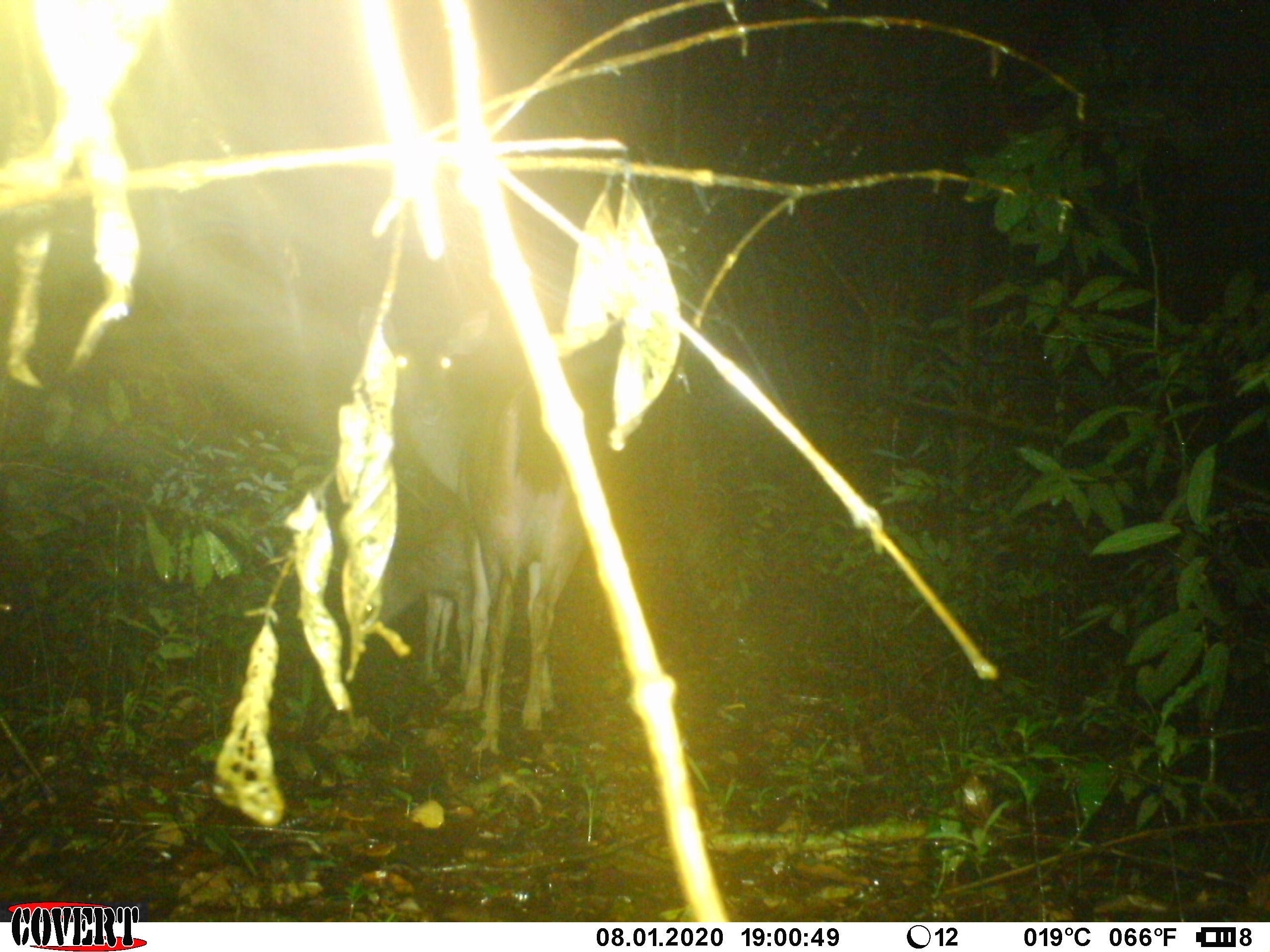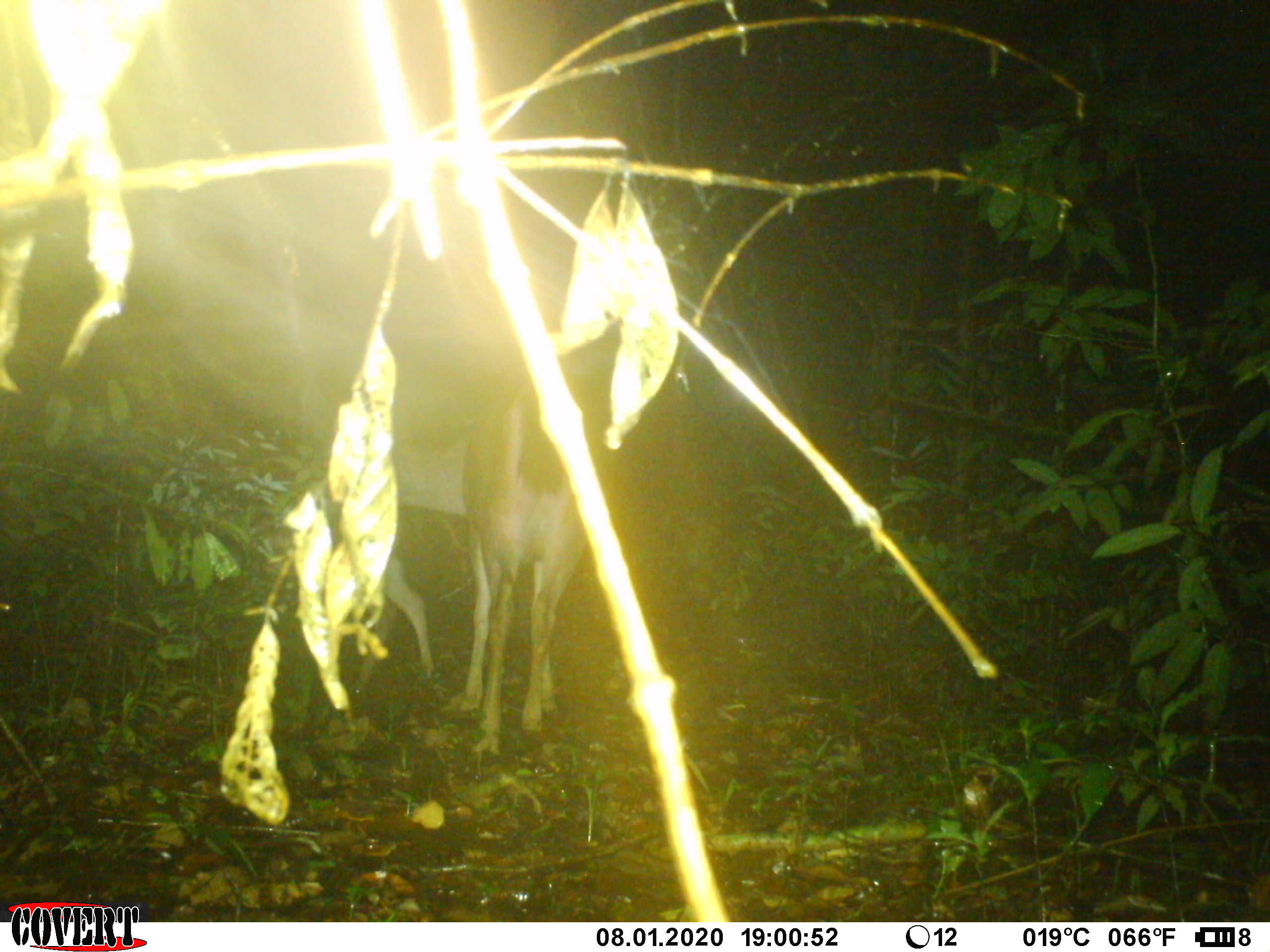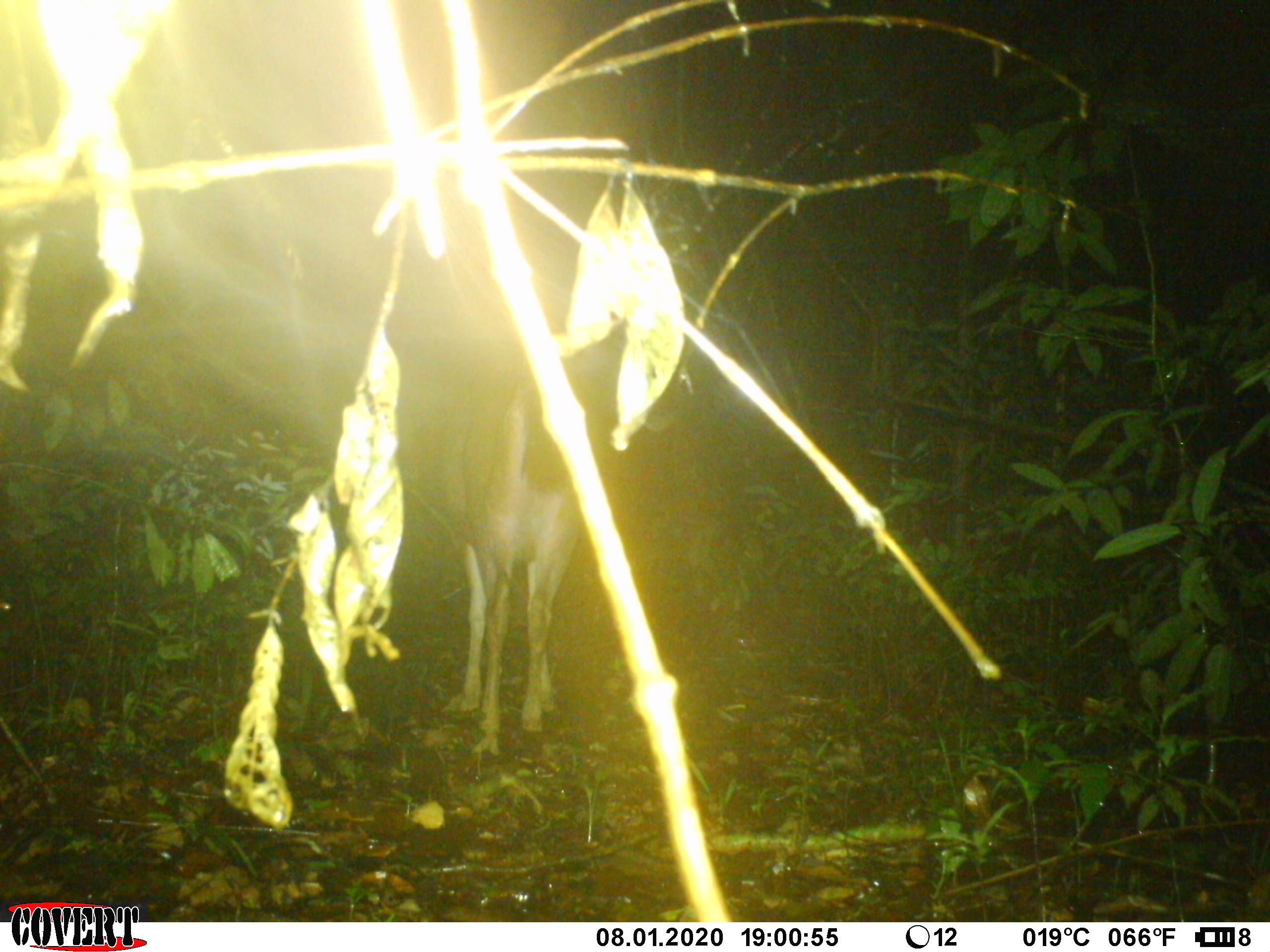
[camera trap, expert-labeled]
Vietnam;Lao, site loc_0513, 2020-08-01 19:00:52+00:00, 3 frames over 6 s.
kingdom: Animalia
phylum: Chordata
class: Mammalia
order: Artiodactyla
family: Cervidae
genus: Rusa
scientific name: Rusa unicolor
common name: sambar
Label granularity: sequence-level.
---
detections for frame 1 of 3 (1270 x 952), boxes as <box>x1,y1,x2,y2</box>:
sambar: <box>357,297,624,733</box>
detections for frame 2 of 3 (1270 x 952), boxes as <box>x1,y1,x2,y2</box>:
sambar: <box>395,375,617,762</box>; <box>350,553,433,682</box>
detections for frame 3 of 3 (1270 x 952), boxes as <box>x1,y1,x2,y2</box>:
sambar: <box>439,339,603,761</box>